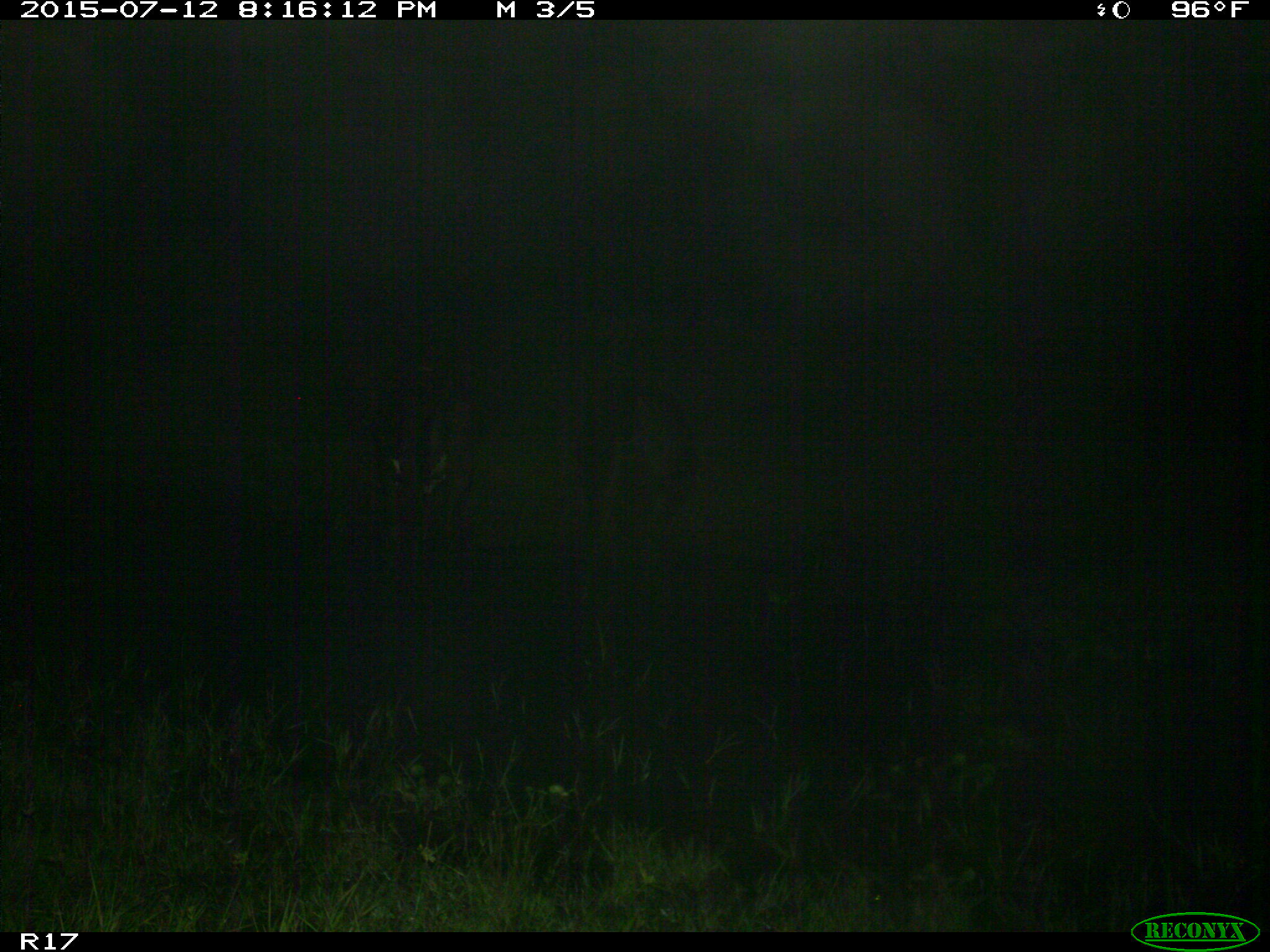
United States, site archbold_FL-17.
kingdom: Animalia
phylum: Chordata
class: Mammalia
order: Artiodactyla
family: Bovidae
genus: Bos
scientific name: Bos taurus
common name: domestic cow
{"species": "Bos taurus (domestic cow)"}